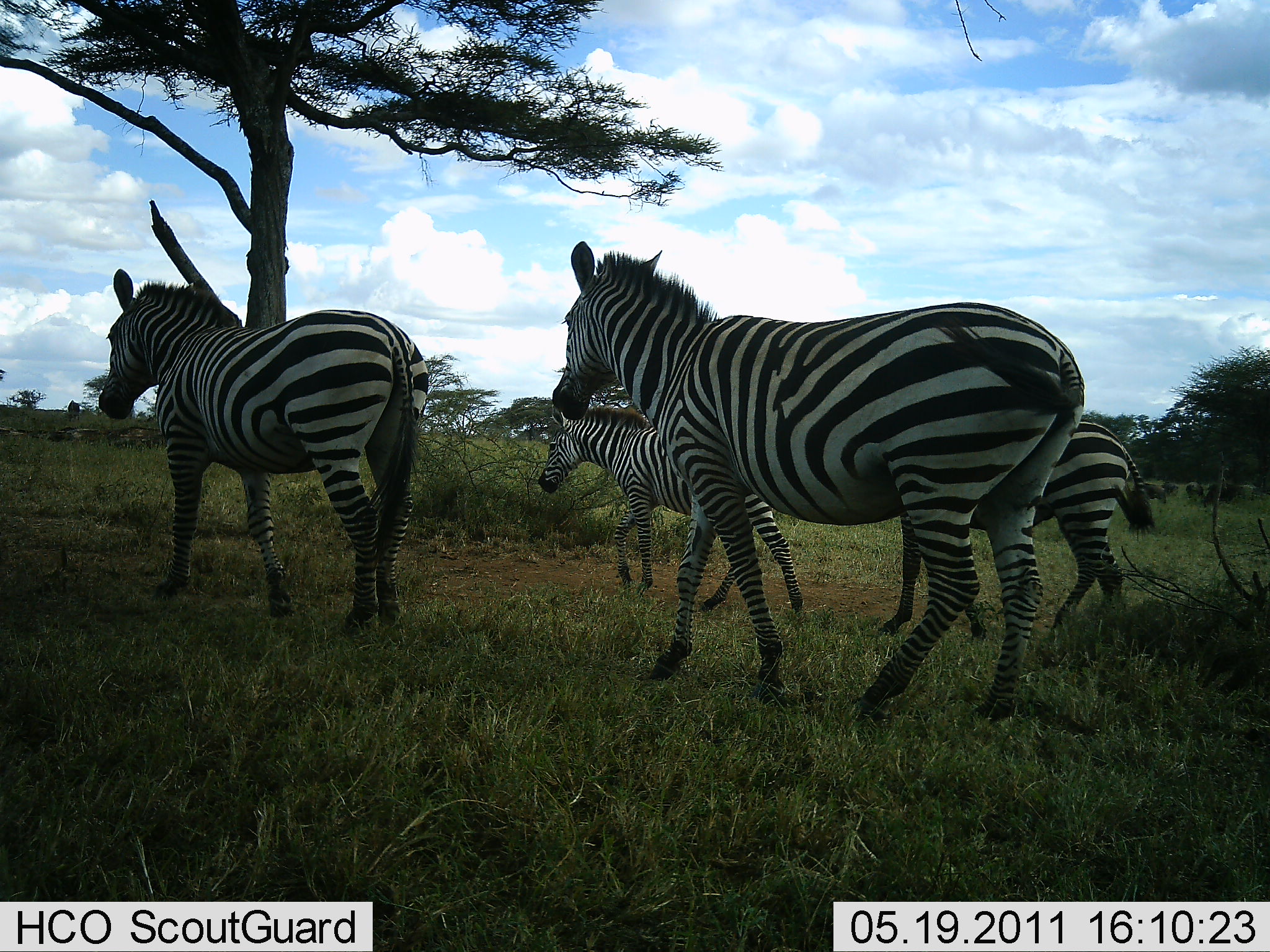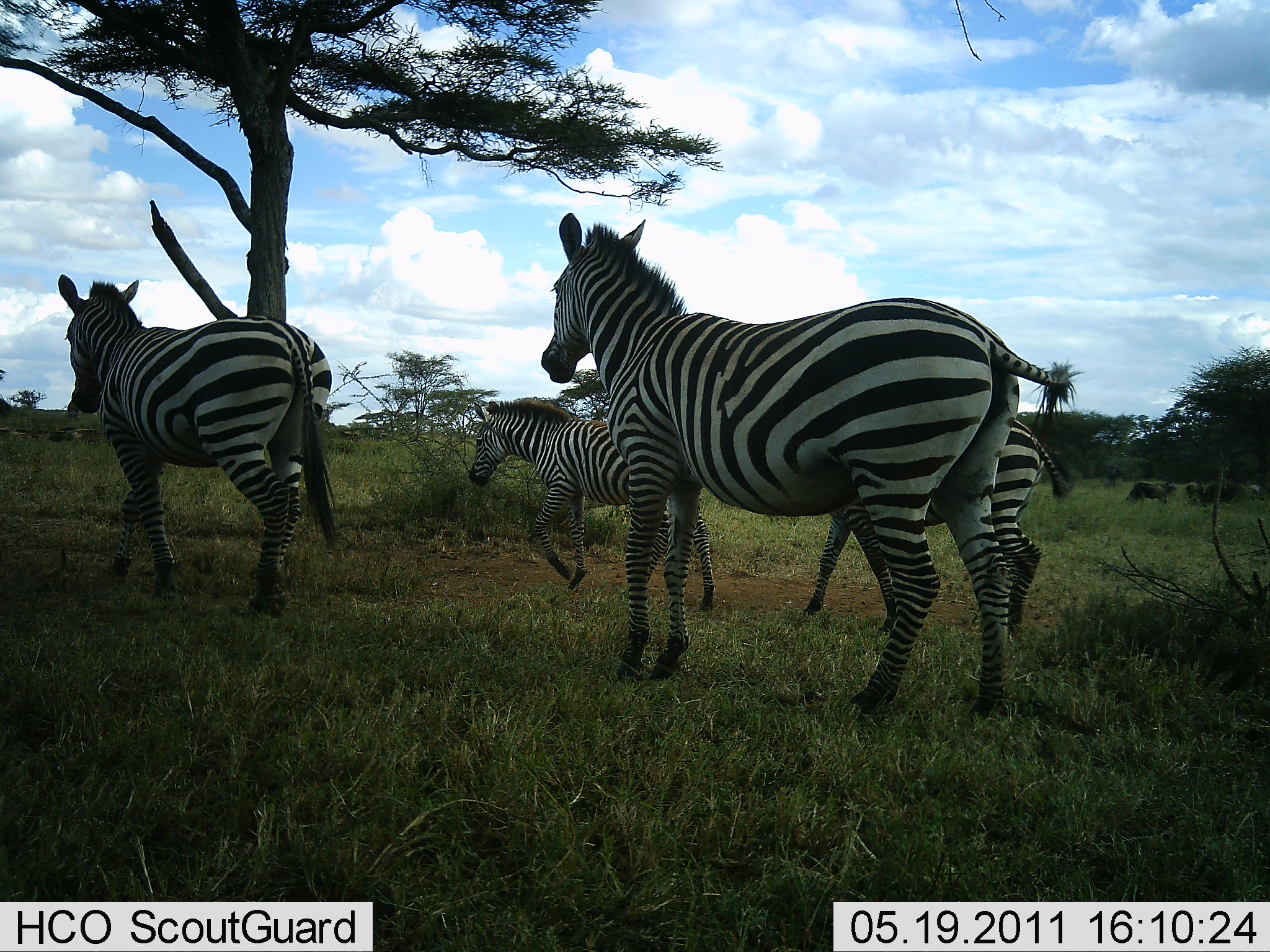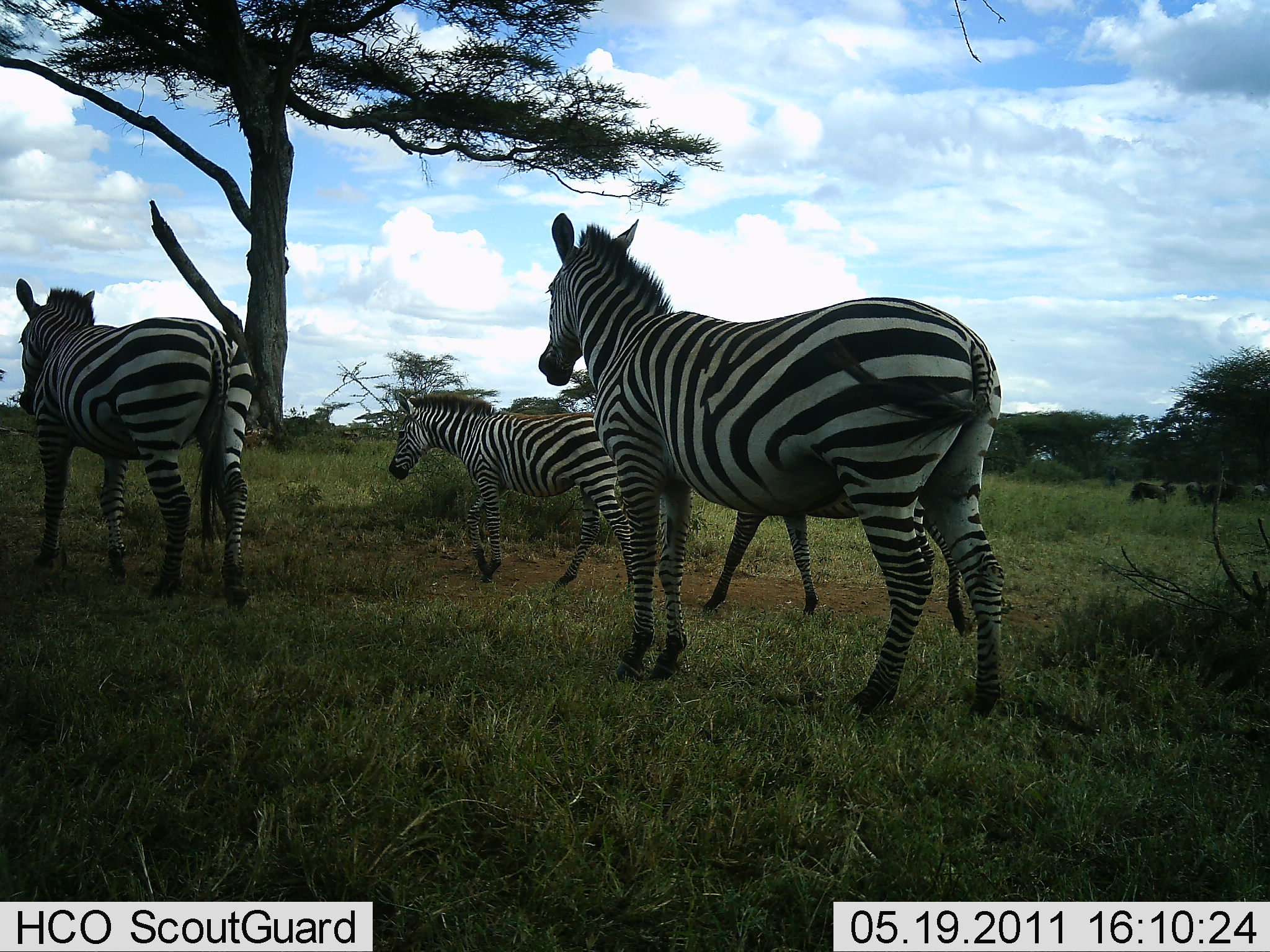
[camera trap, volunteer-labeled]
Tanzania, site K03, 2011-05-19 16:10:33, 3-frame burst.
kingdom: Animalia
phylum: Chordata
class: Mammalia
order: Perissodactyla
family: Equidae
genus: Equus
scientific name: Equus quagga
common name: plains zebra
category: zebra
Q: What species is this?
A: Zebra (plains zebra) (Equus quagga).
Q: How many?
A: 4.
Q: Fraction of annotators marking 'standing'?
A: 0%.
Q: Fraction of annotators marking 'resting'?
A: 0%.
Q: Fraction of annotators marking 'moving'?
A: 92%.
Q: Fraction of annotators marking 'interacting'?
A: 8%.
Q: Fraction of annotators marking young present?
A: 15%.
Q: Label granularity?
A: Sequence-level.